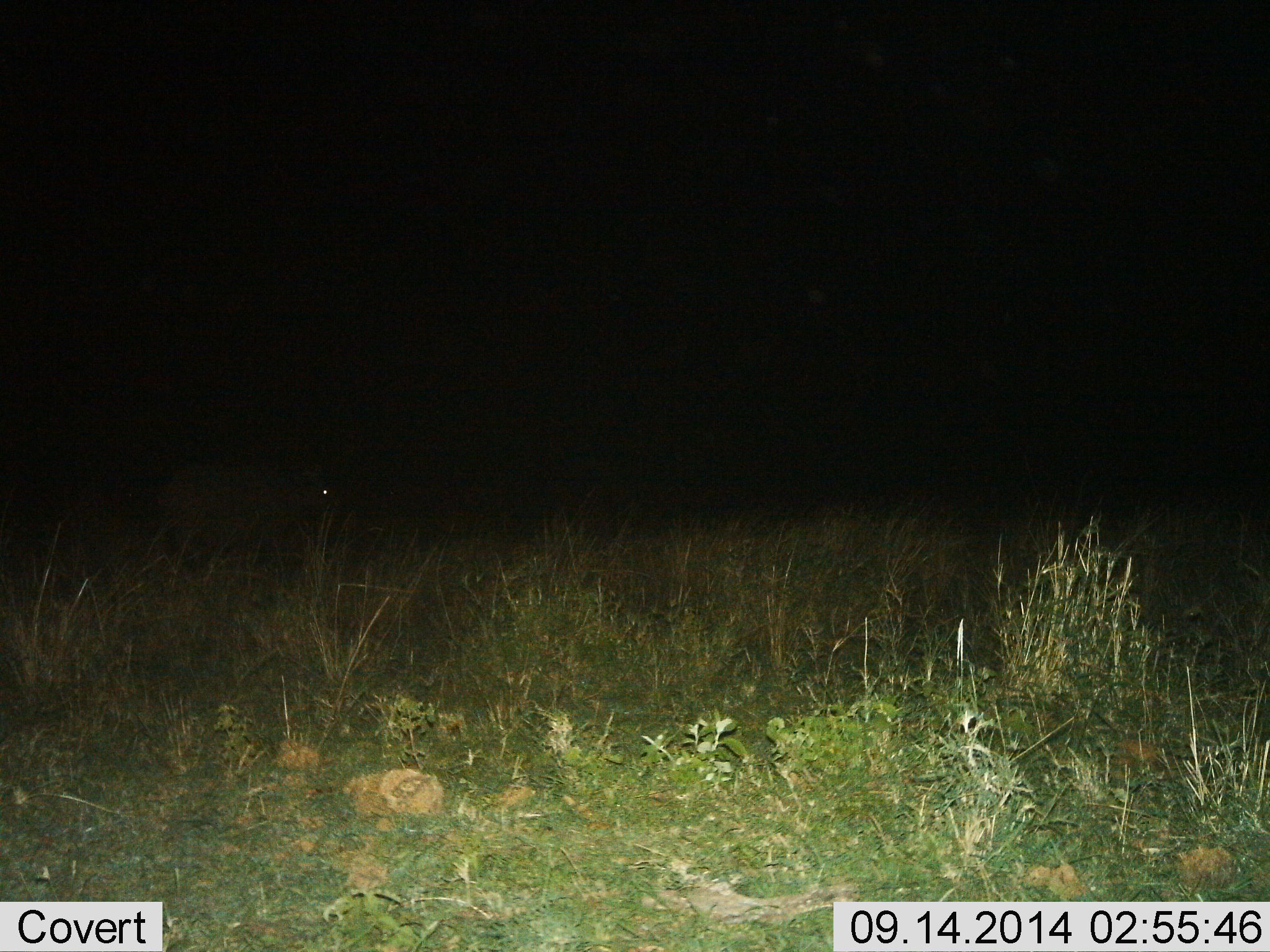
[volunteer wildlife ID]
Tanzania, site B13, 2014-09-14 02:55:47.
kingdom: Animalia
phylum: Chordata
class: Mammalia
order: Artiodactyla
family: Bovidae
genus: Syncerus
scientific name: Syncerus caffer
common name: cape buffalo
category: buffalo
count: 1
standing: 25%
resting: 0%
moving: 75%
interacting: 0%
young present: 0%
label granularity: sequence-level